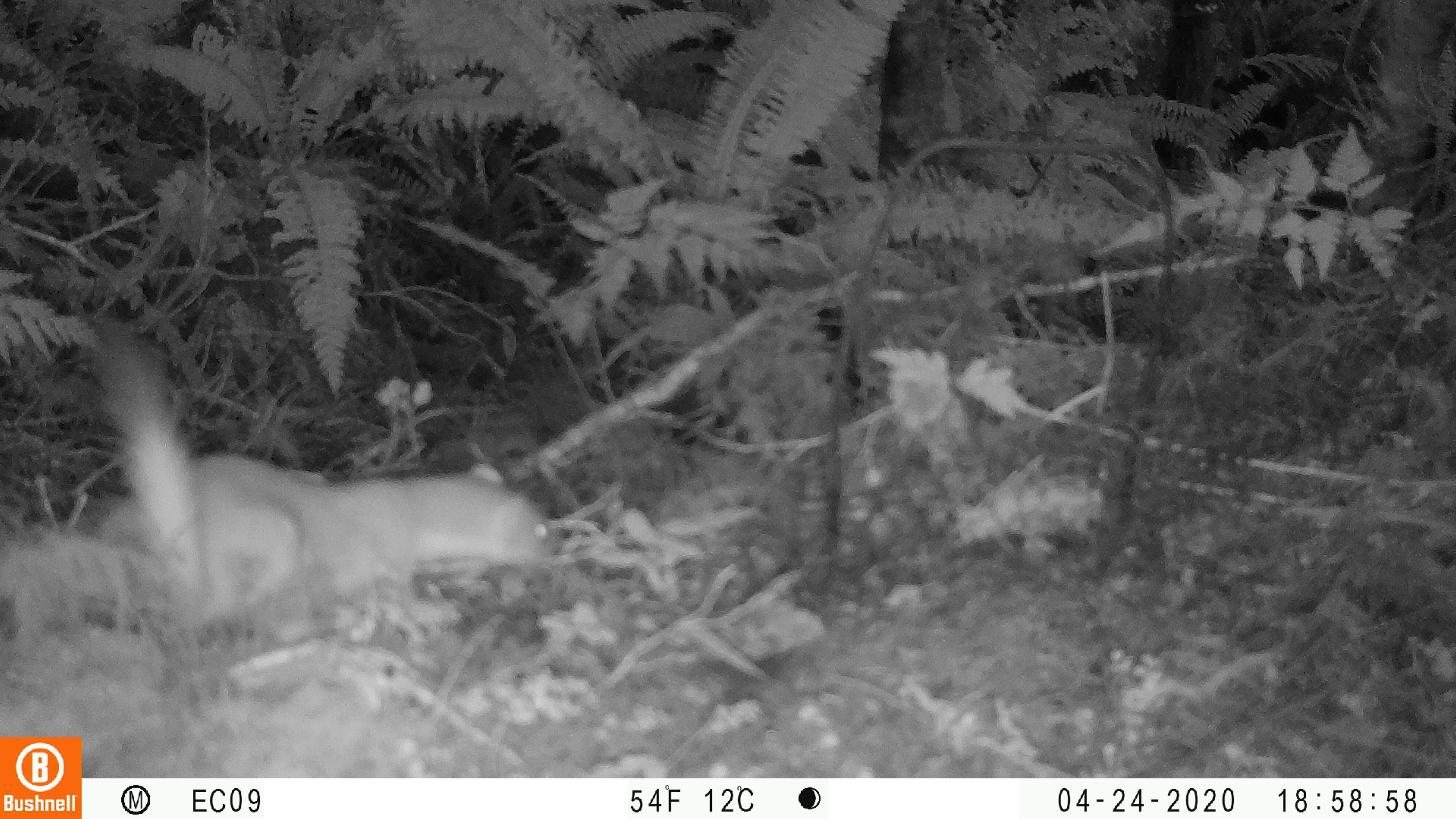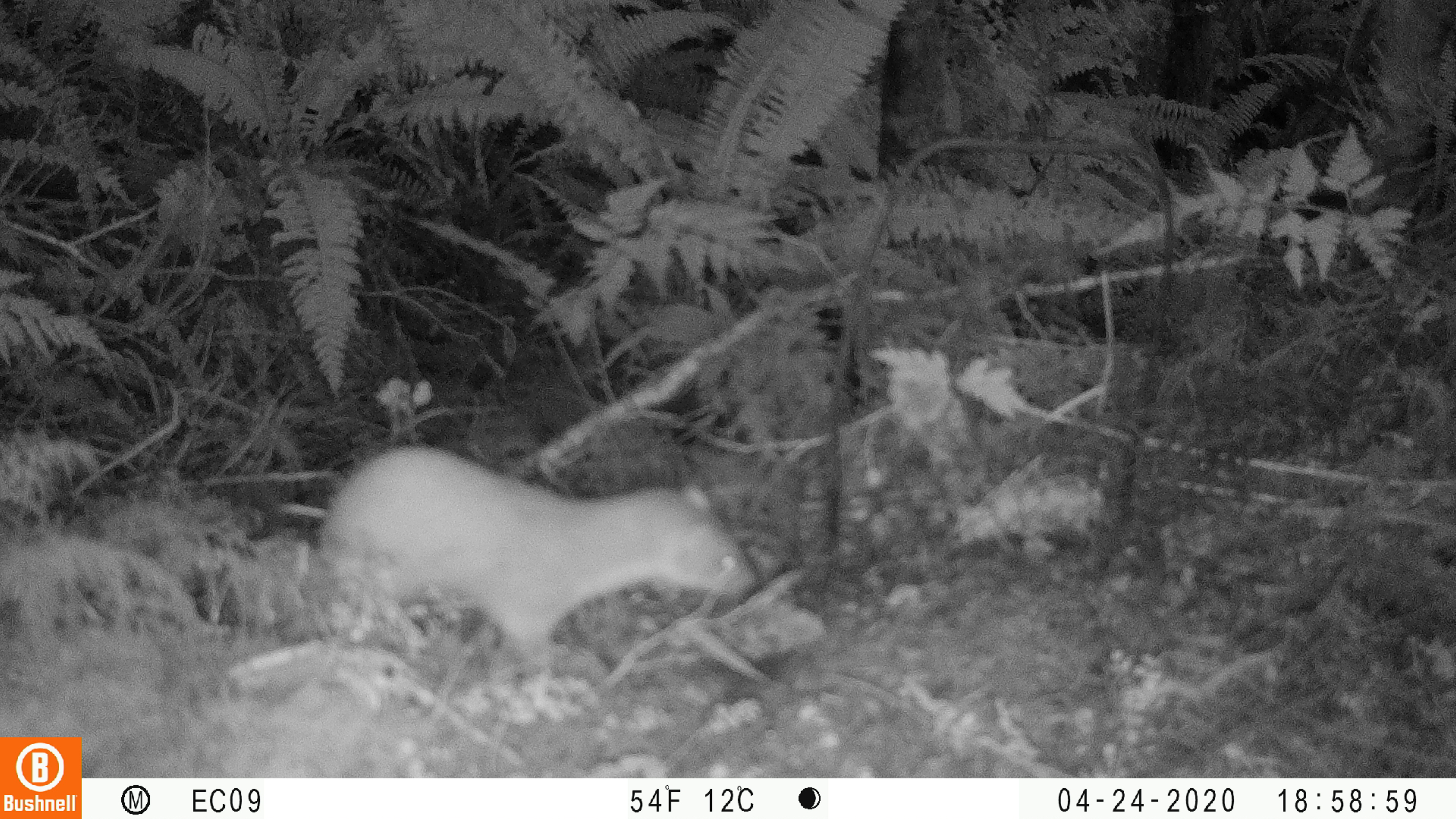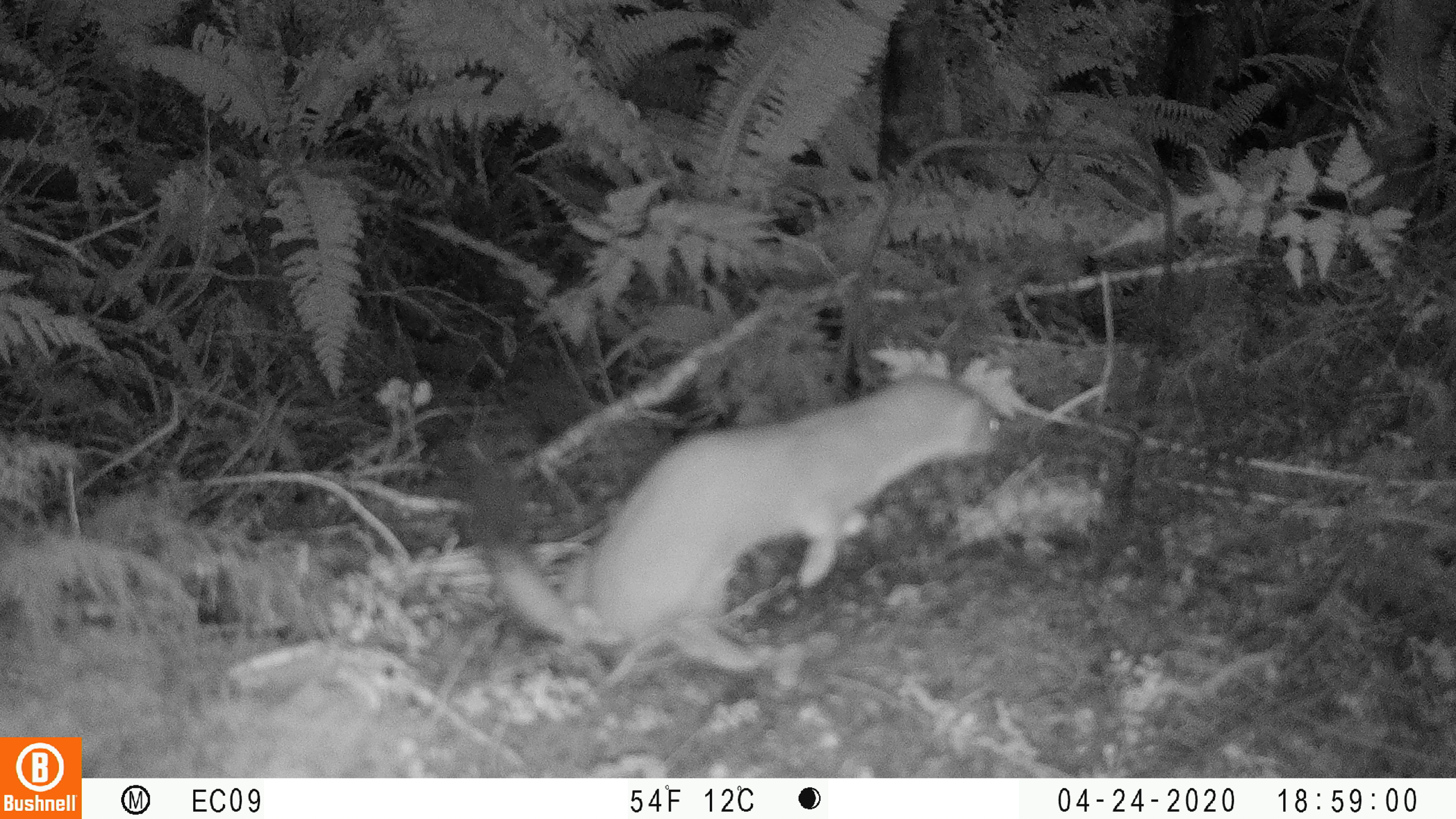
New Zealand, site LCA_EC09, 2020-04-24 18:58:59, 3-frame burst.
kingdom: Animalia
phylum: Chordata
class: Mammalia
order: Carnivora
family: Mustelidae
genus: Mustela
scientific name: Mustela erminea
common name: stoat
Stoat (Mustela erminea).